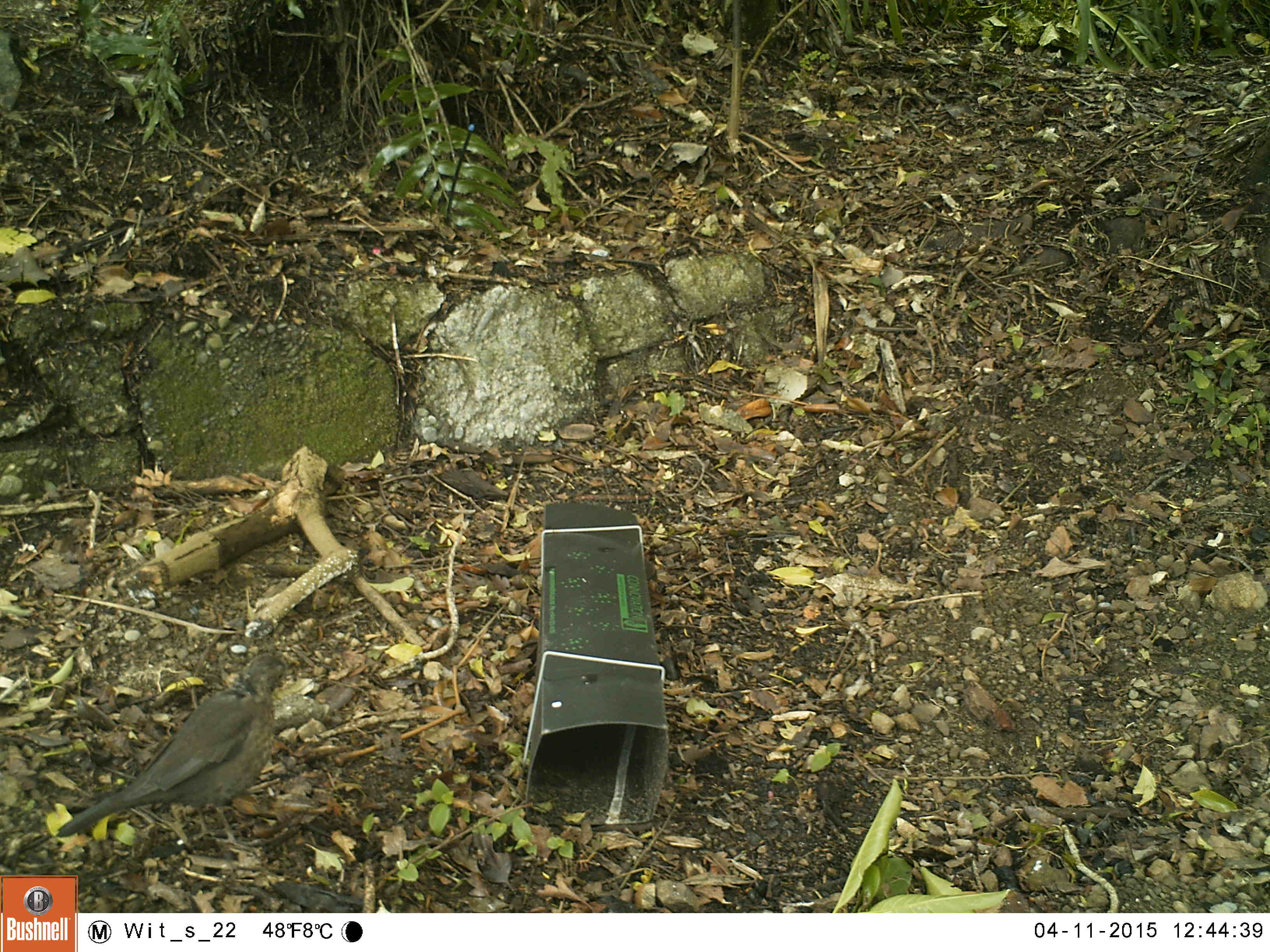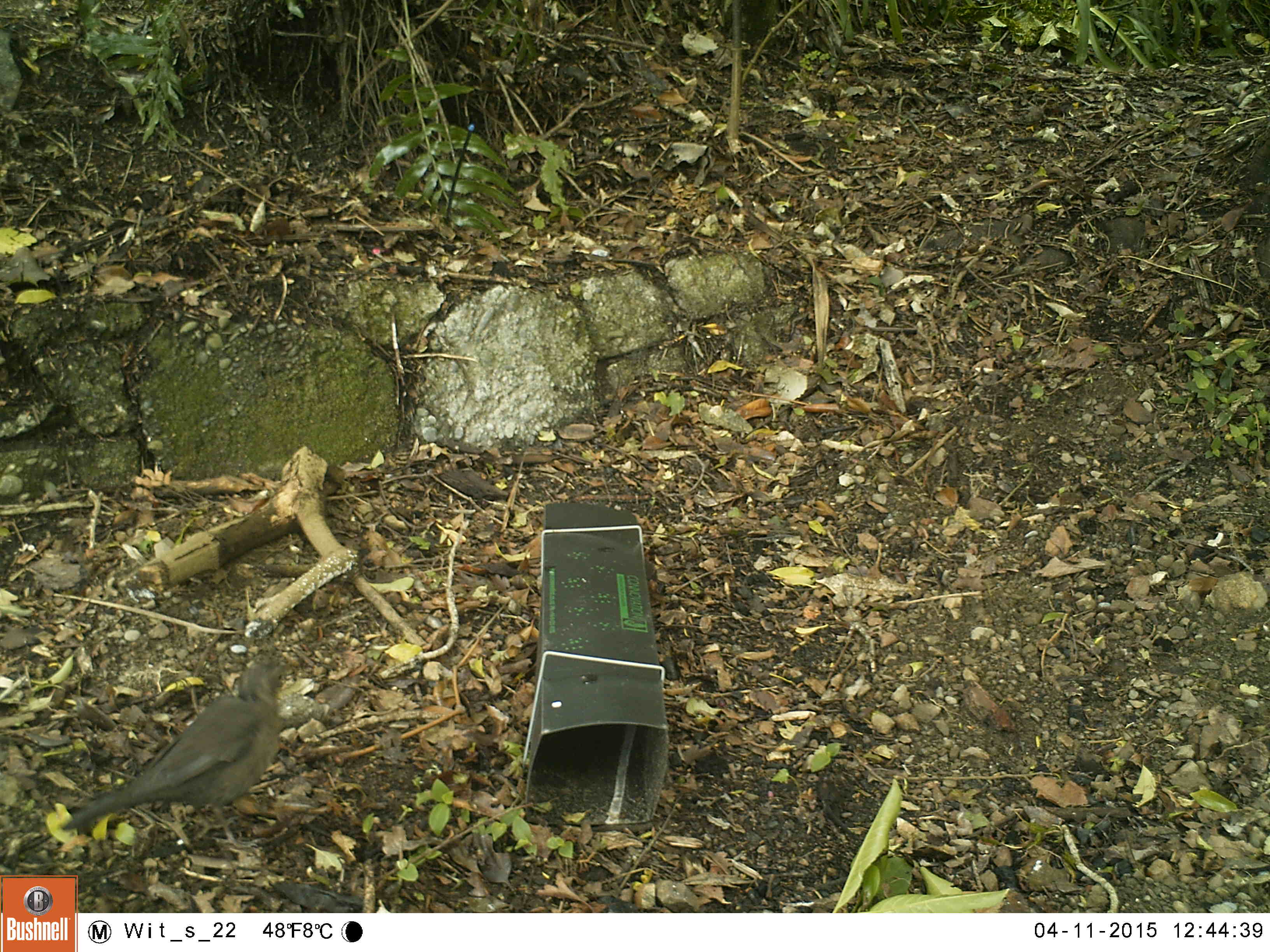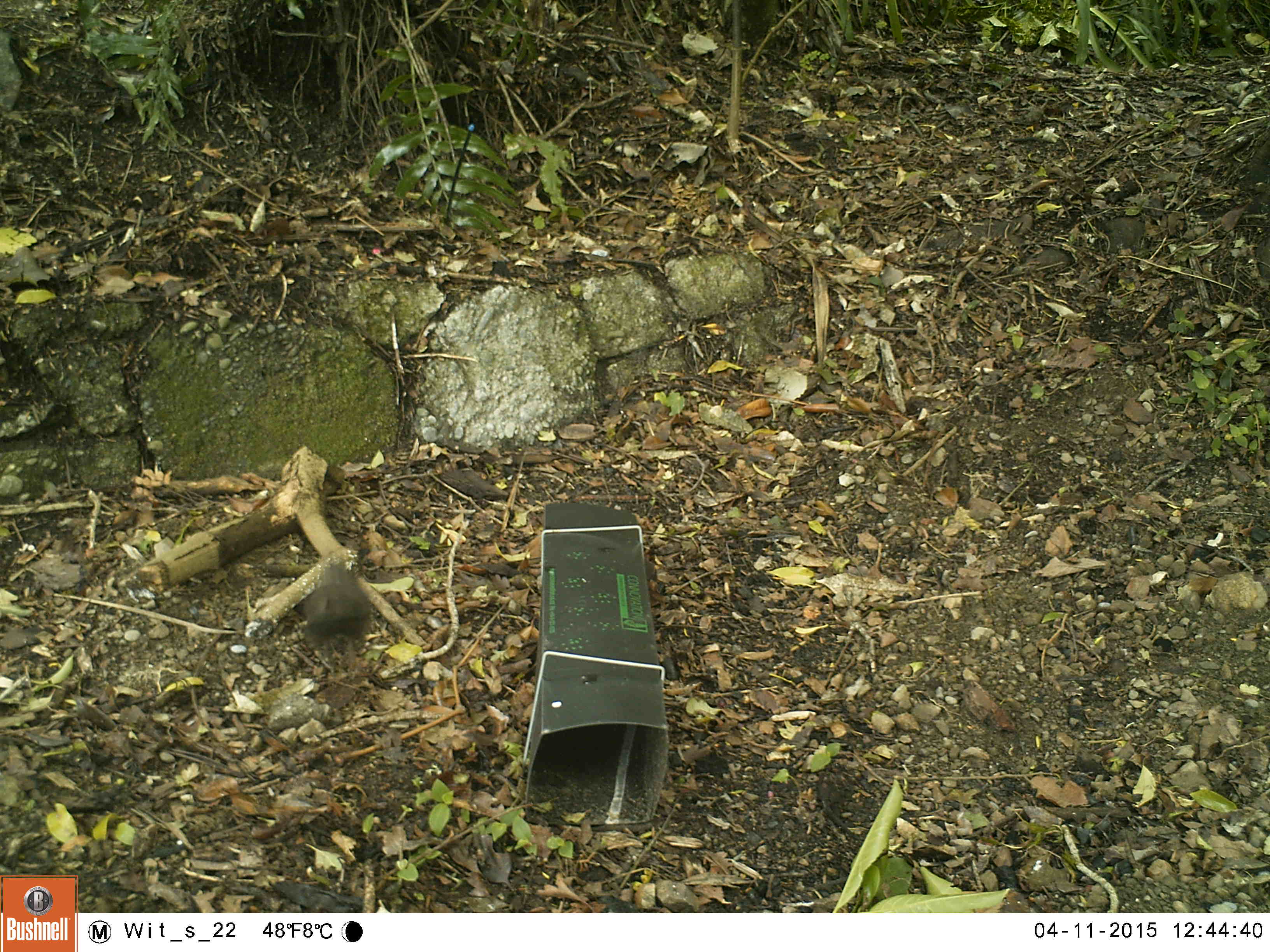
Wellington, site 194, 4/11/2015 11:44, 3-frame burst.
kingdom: Animalia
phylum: Chordata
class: Aves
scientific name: Aves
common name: bird